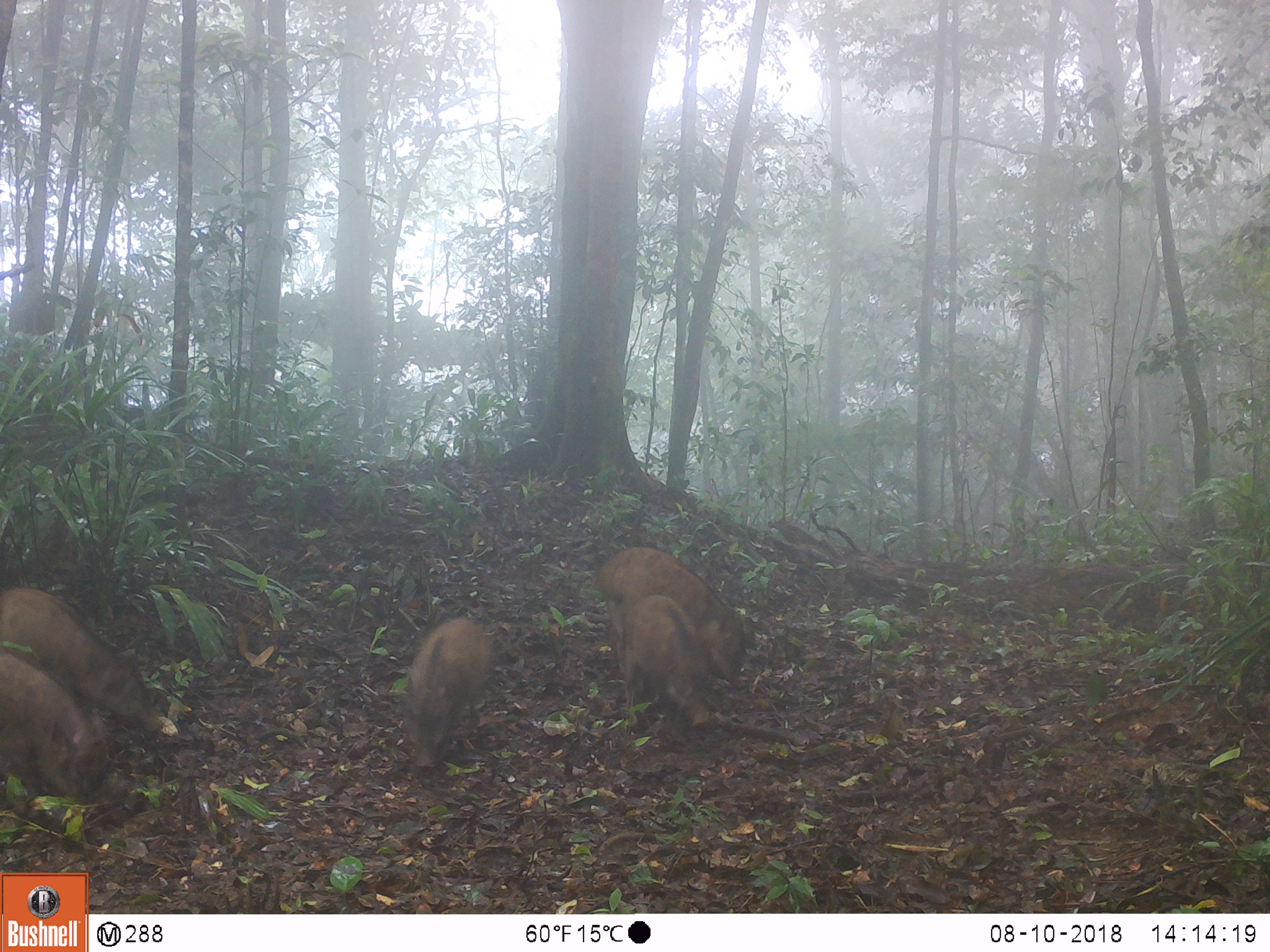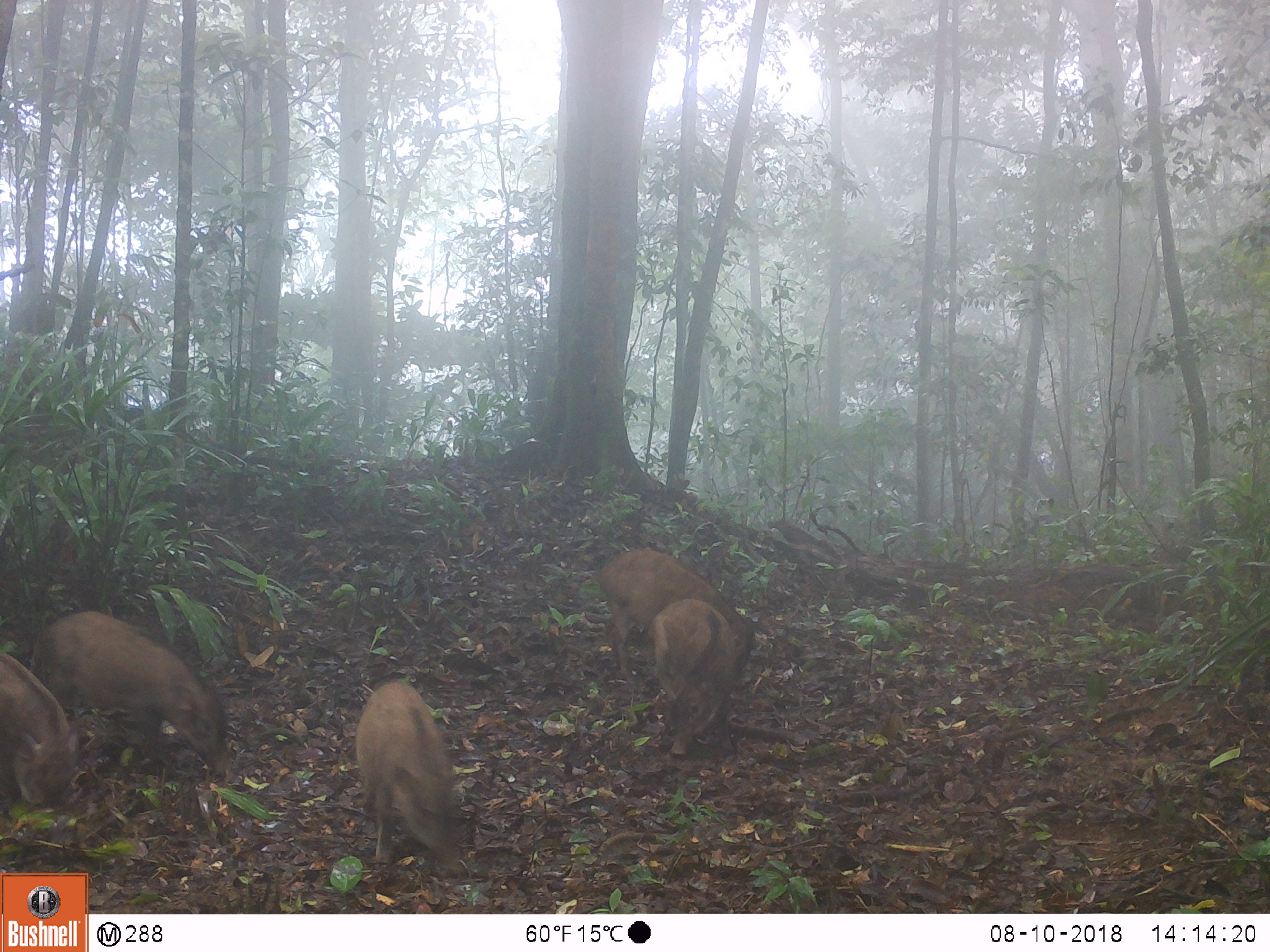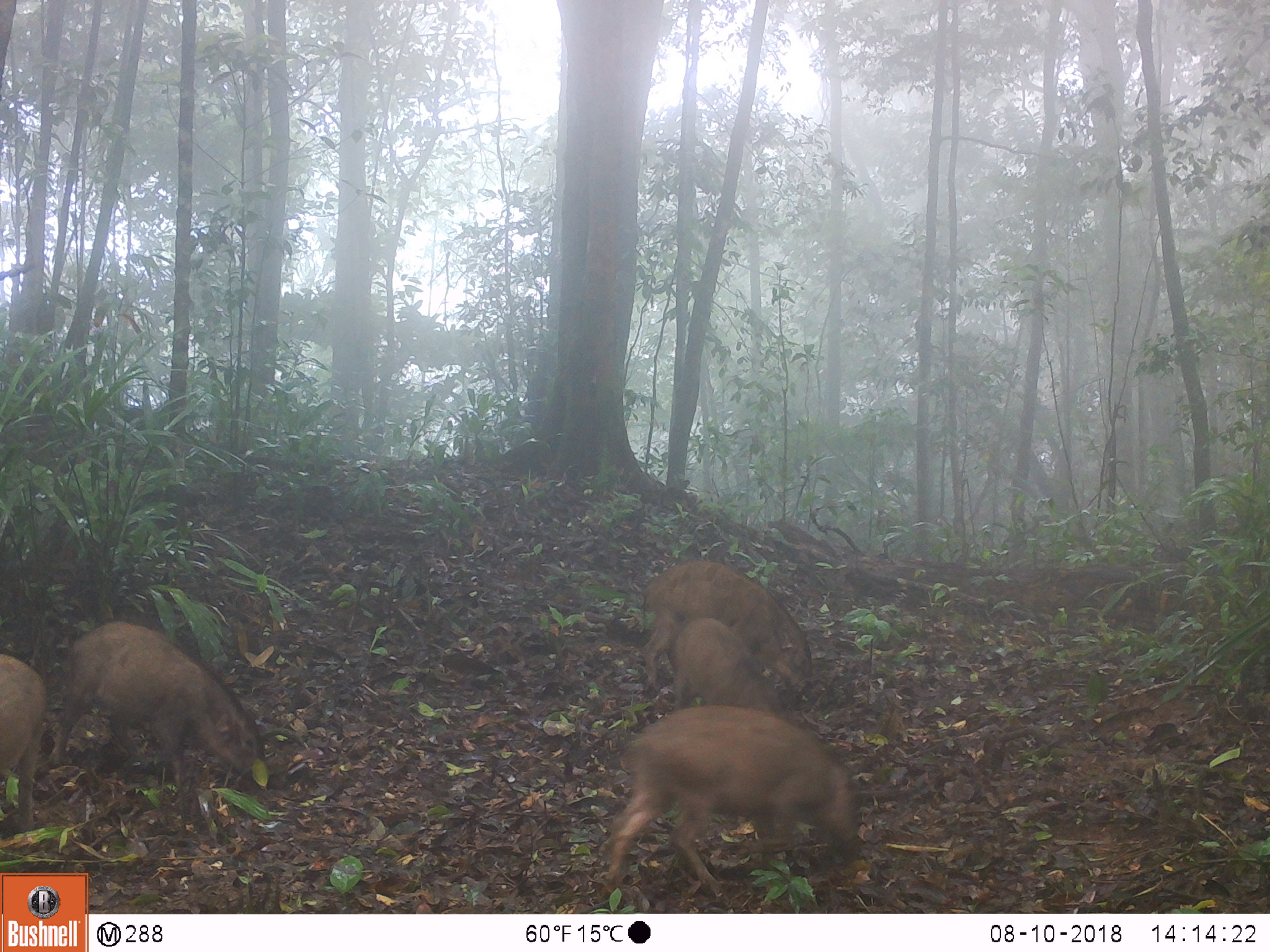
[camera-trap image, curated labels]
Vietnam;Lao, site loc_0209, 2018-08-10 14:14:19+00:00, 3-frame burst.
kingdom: Animalia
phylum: Chordata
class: Mammalia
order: Artiodactyla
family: Suidae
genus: Sus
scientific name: Sus scrofa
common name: eurasian wild pig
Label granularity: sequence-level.